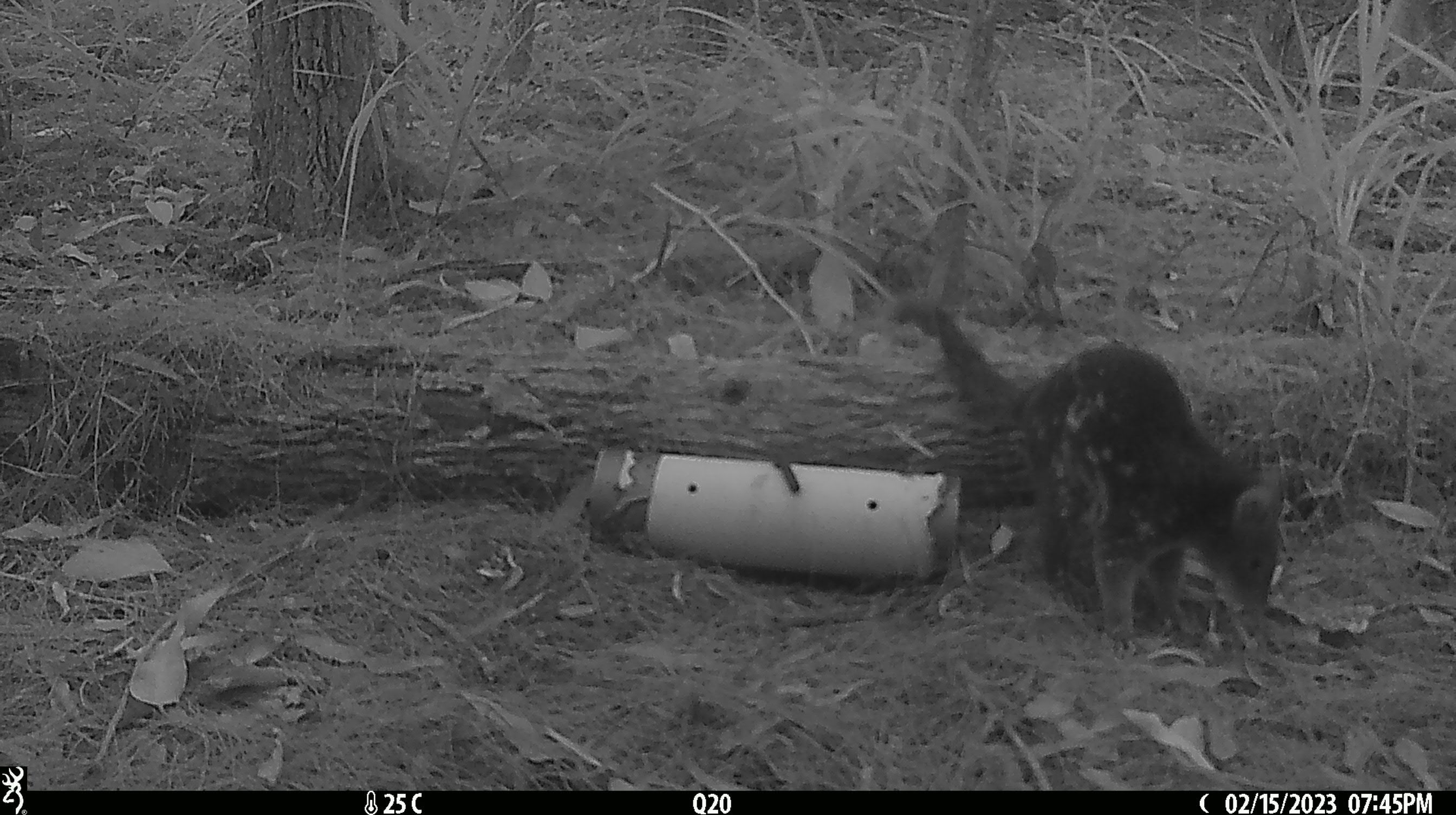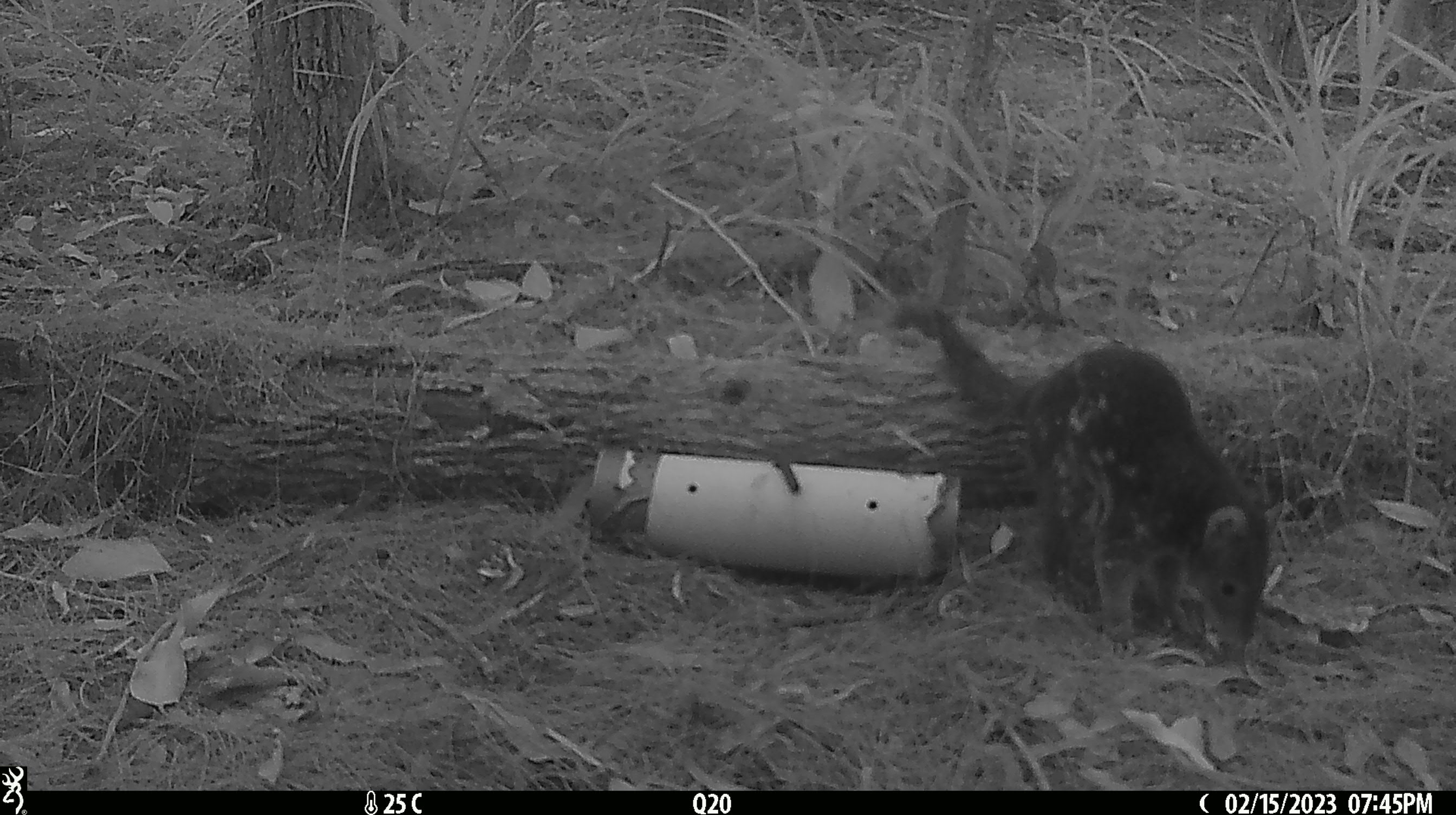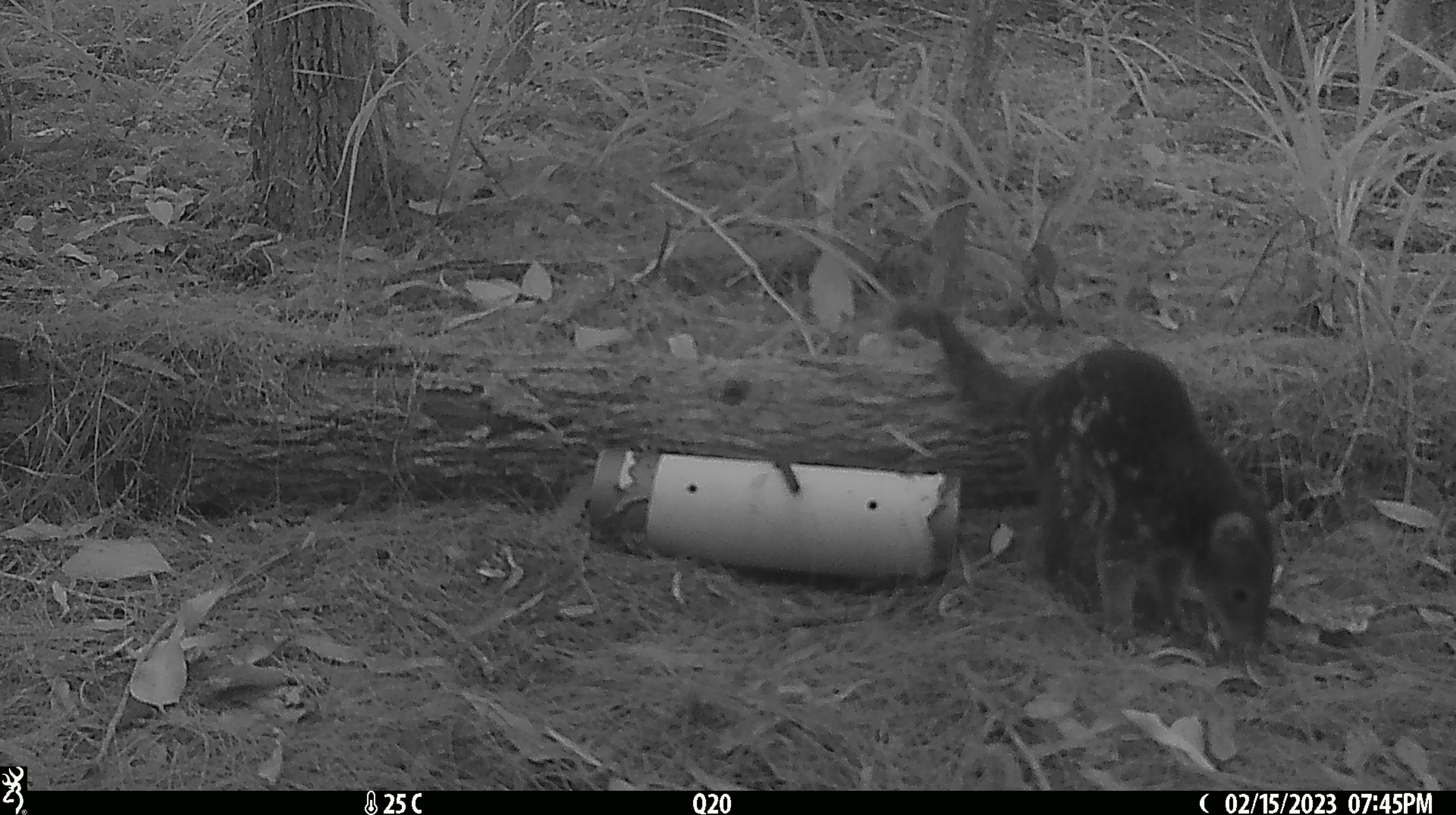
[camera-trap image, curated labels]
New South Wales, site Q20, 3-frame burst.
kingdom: Animalia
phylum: Chordata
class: Mammalia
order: Dasyuromorphia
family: Dasyuridae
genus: Dasyurus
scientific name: Dasyurus maculatus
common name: spotted-tailed quoll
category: quoll